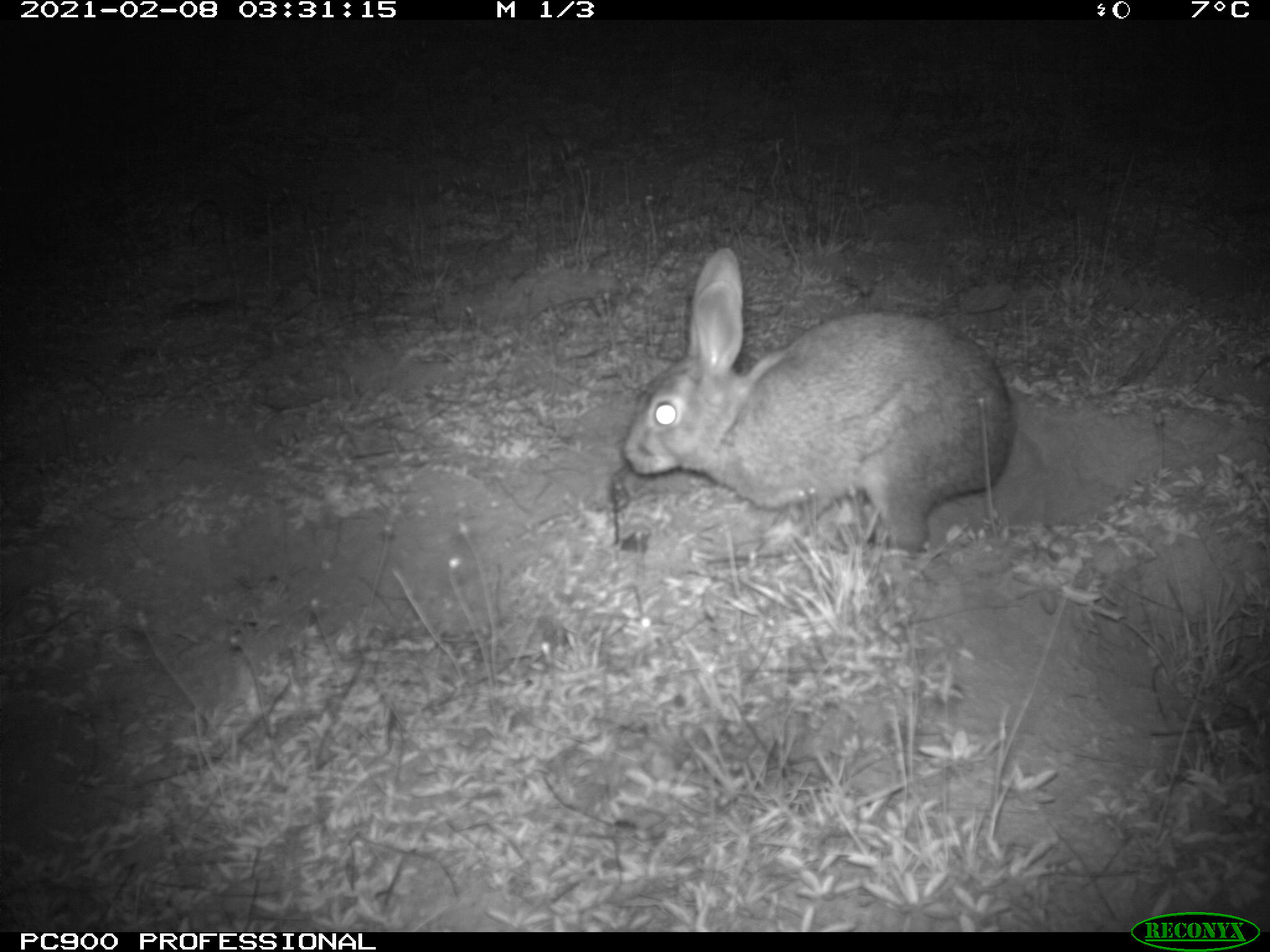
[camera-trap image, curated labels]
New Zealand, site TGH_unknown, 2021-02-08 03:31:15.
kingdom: Animalia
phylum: Chordata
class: Mammalia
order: Lagomorpha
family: Leporidae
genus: Oryctolagus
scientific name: Oryctolagus cuniculus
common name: european rabbit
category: rabbit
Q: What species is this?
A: Rabbit (european rabbit) (Oryctolagus cuniculus).